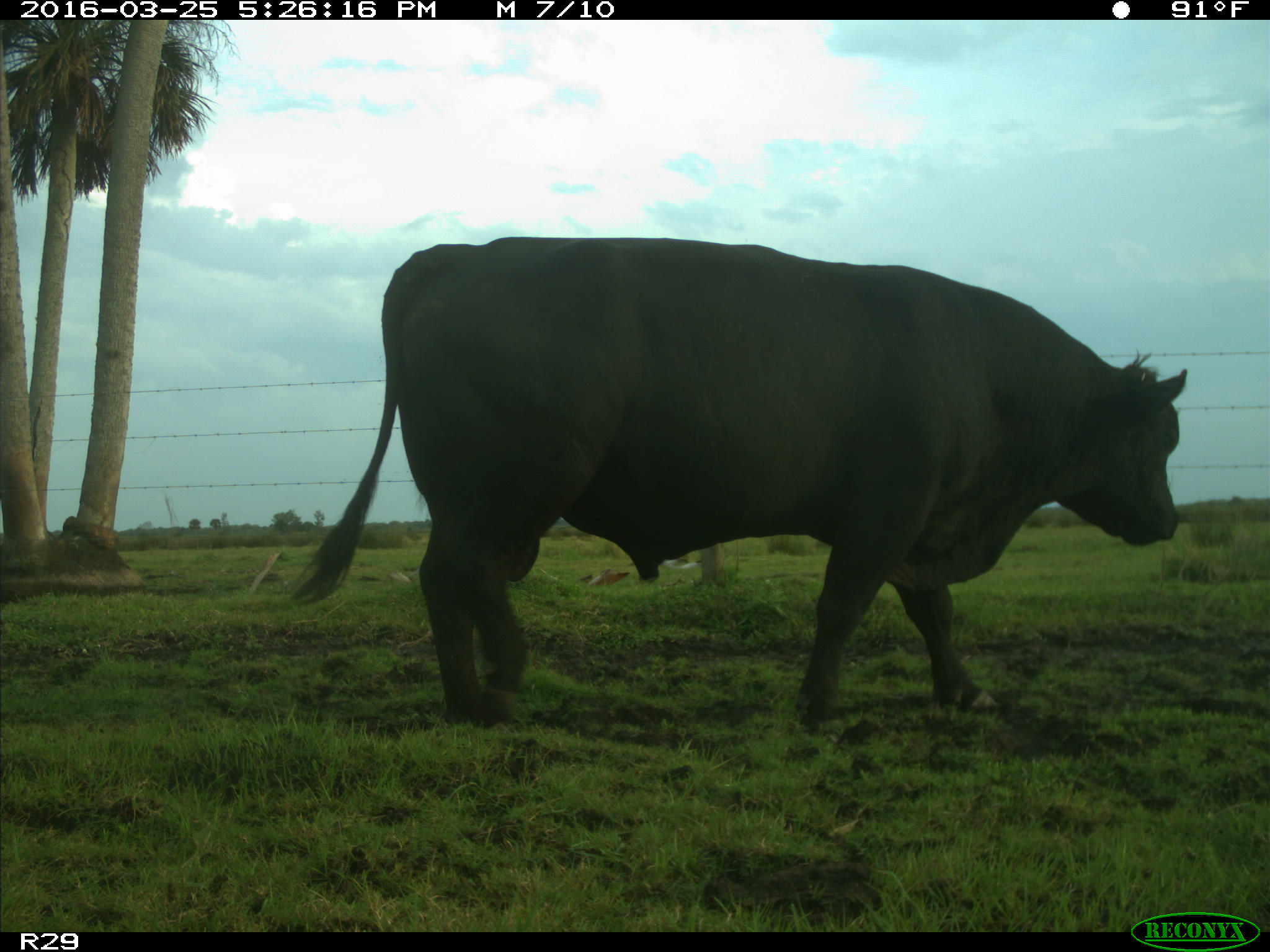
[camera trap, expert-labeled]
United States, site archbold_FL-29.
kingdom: Animalia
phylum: Chordata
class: Mammalia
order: Artiodactyla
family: Bovidae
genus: Bos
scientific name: Bos taurus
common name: domestic cow